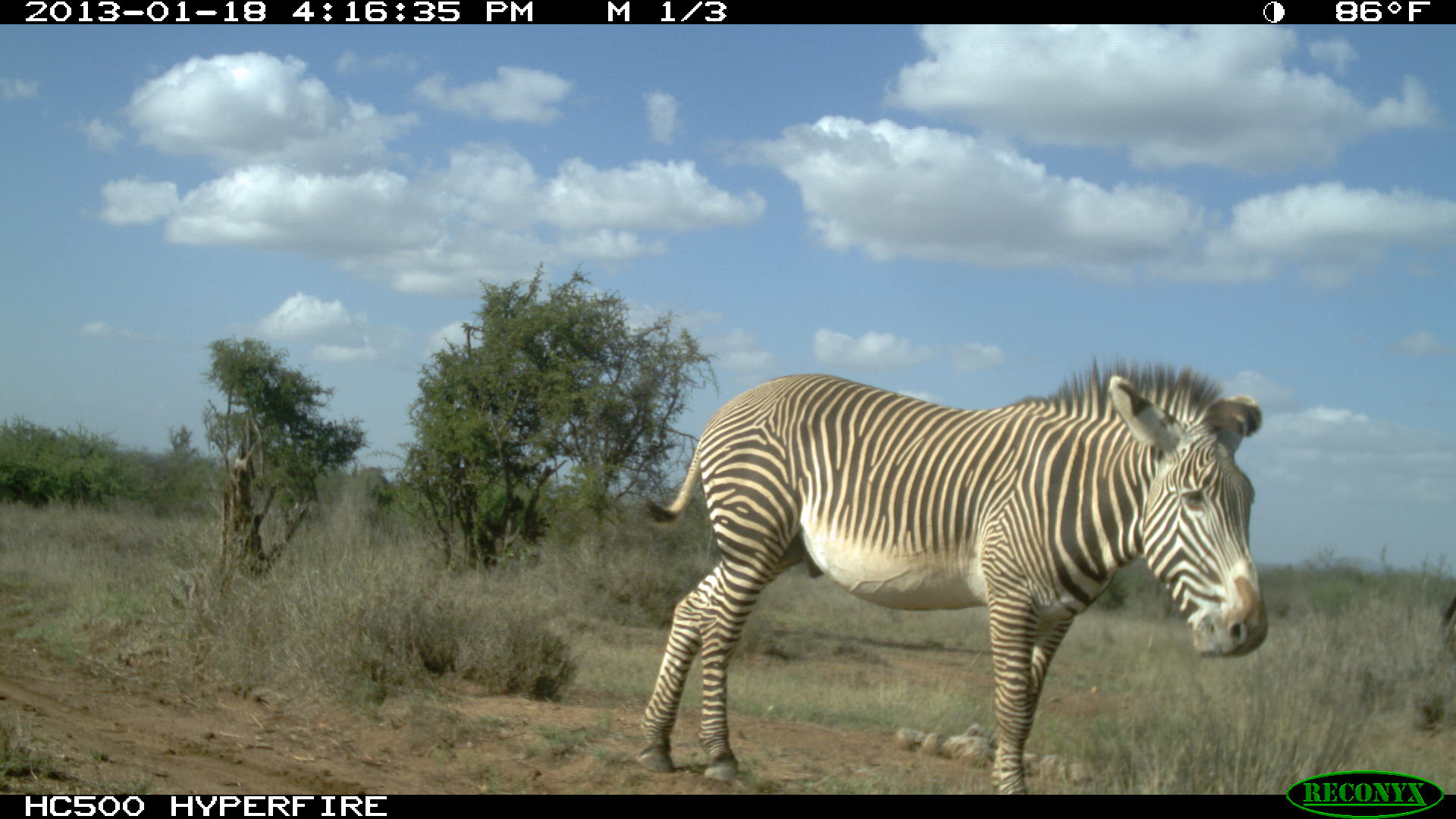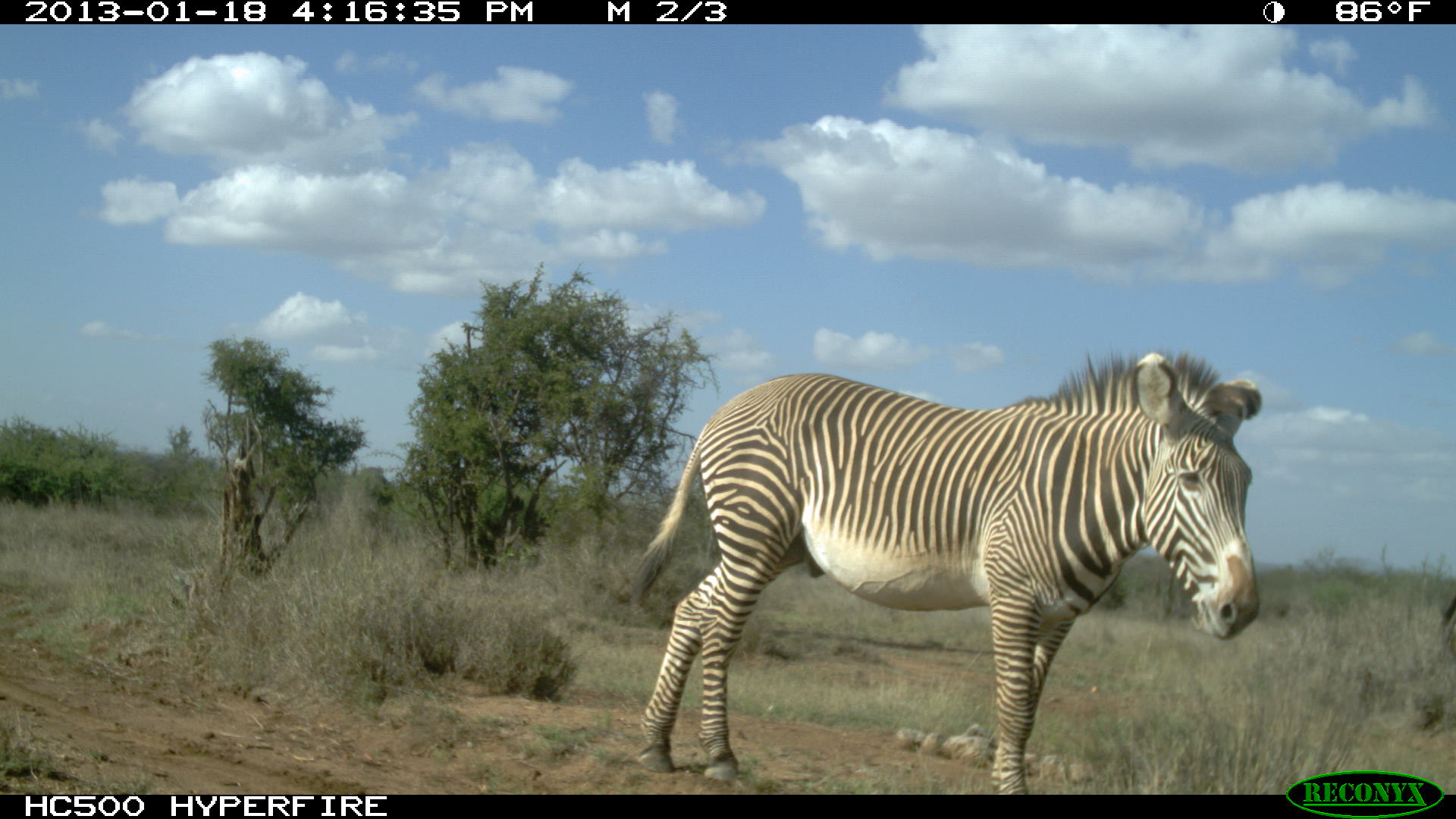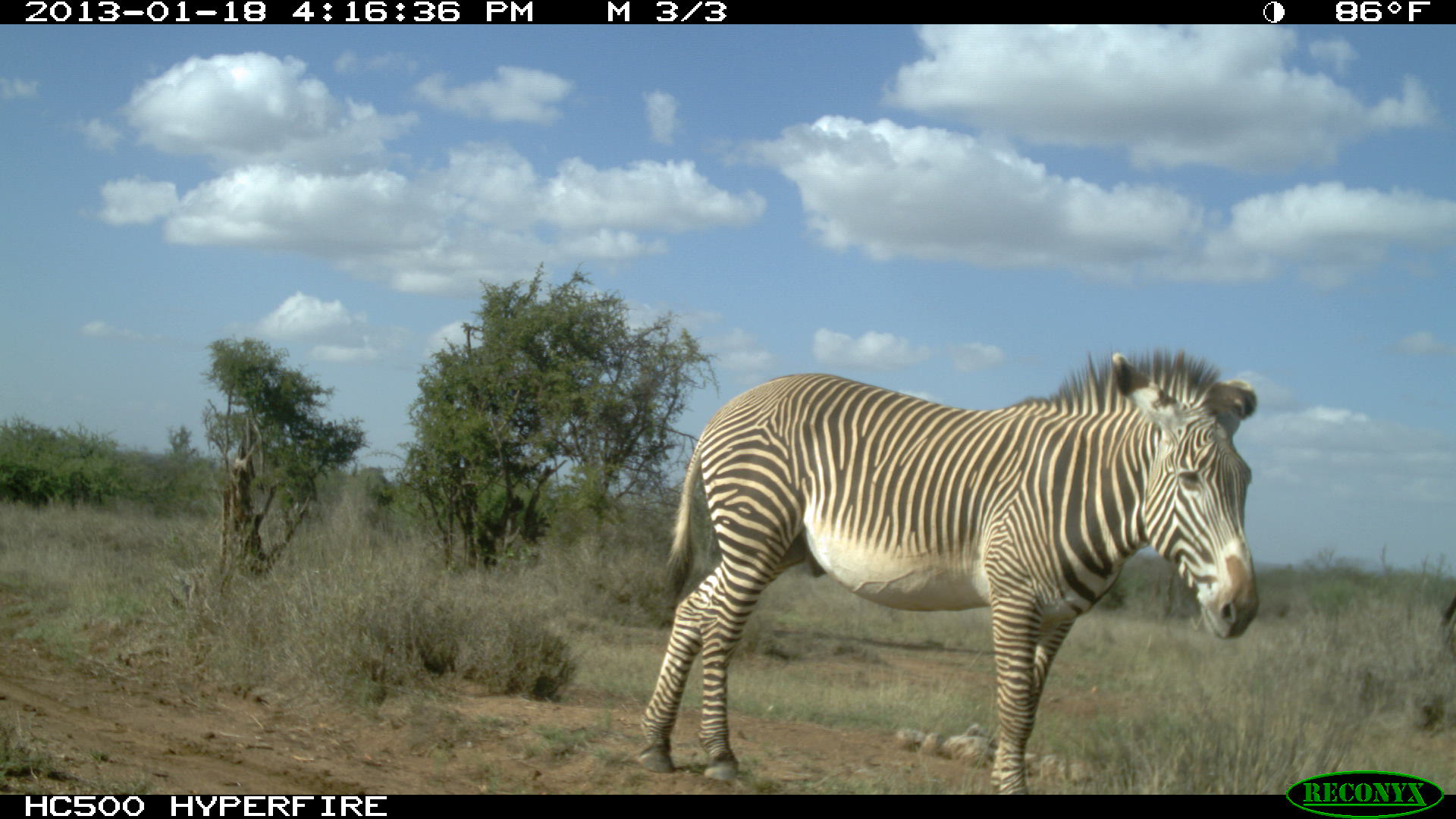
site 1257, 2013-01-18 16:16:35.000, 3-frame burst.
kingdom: Animalia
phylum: Chordata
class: Mammalia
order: Perissodactyla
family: Equidae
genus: Equus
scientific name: Equus grevyi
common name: grévy's zebra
Equus grevyi (grévy's zebra), count 1.